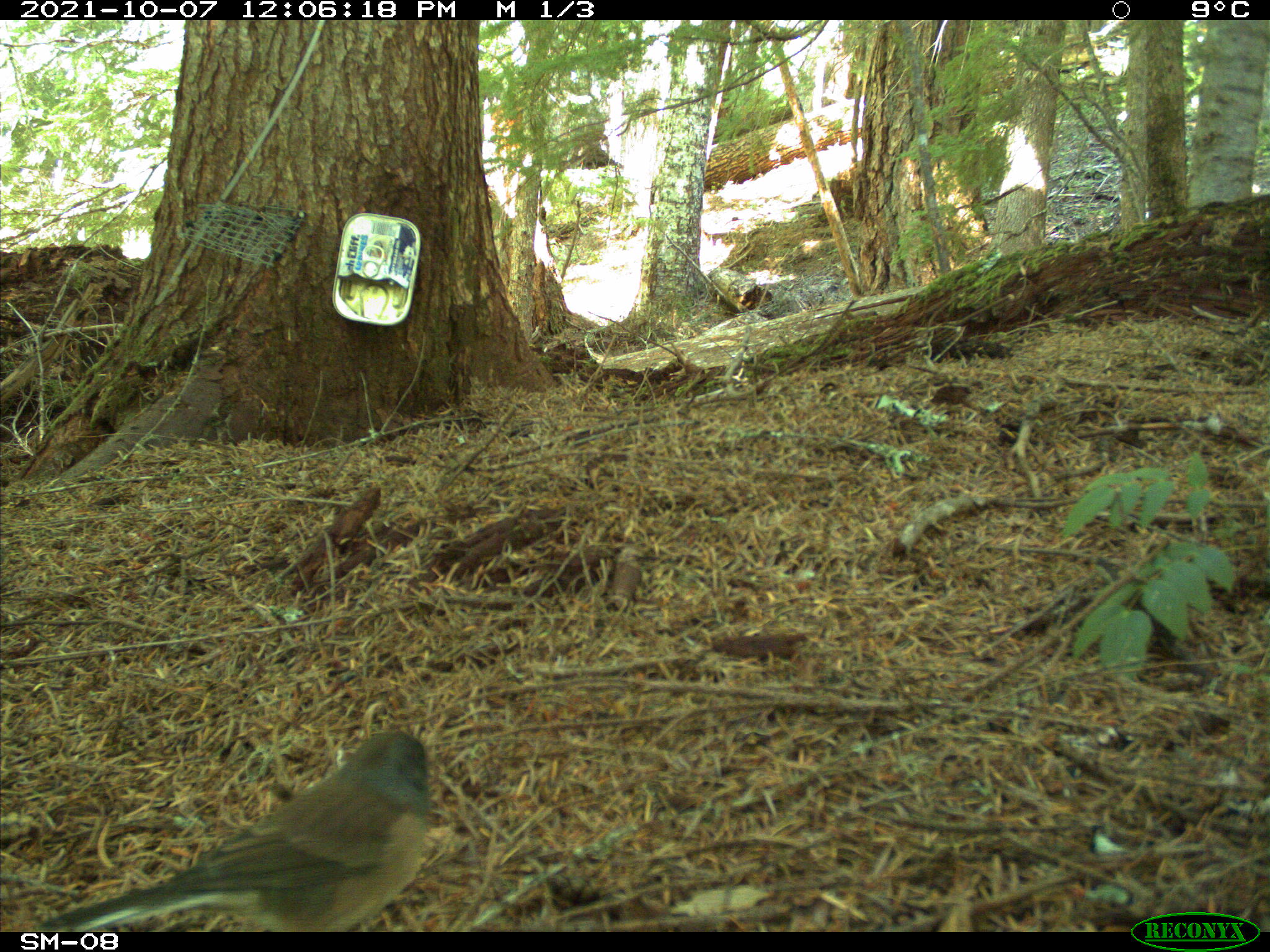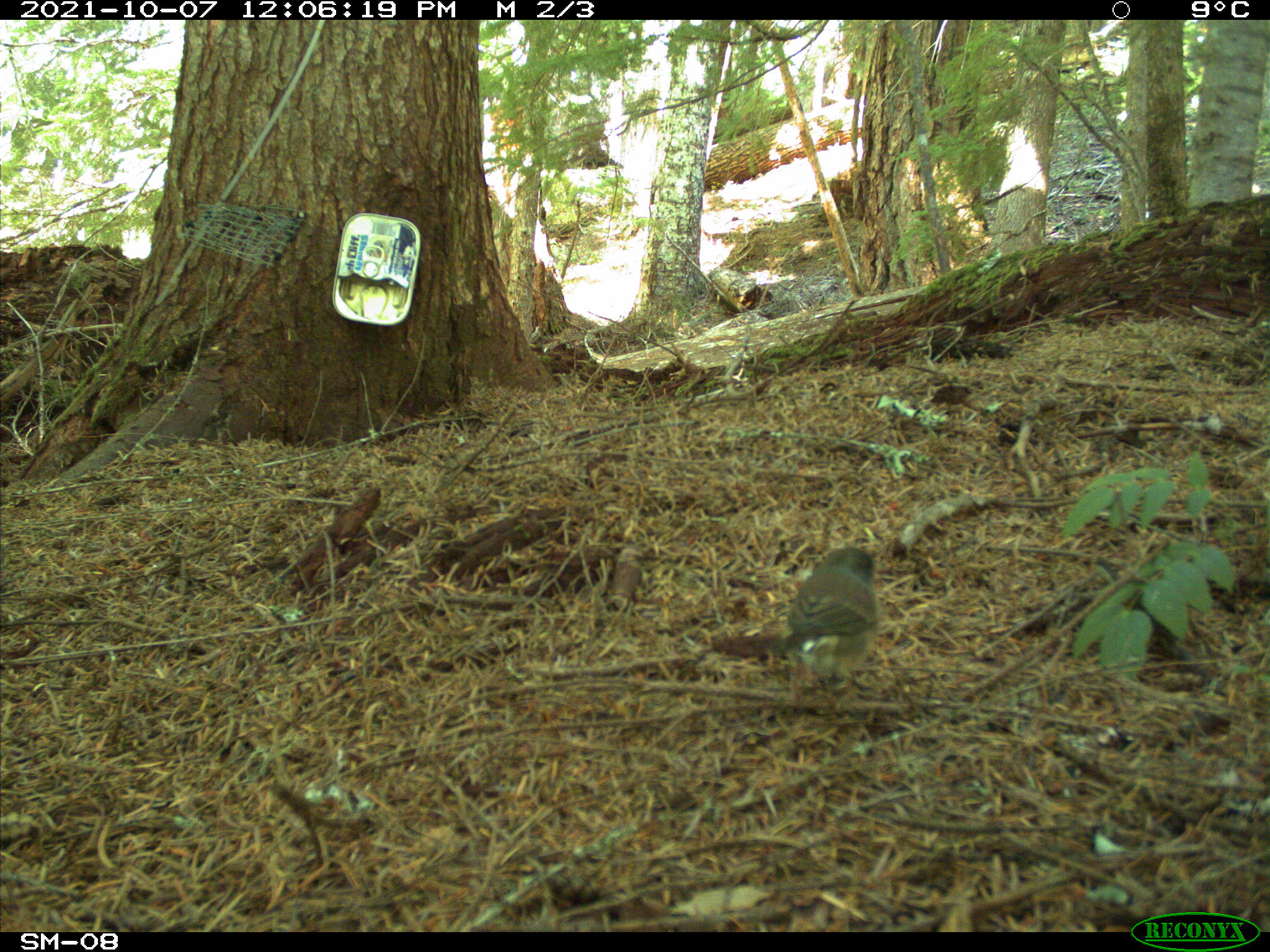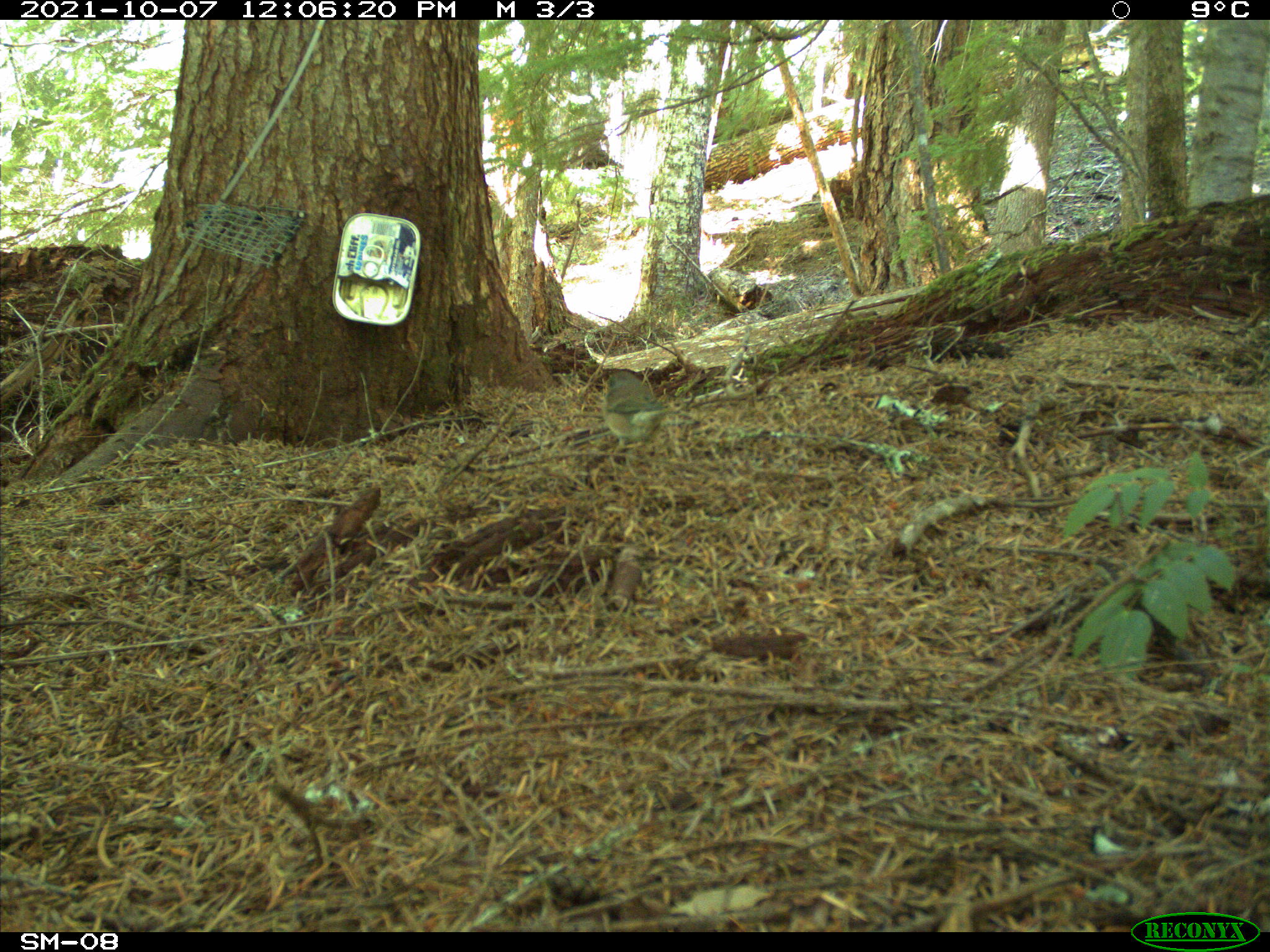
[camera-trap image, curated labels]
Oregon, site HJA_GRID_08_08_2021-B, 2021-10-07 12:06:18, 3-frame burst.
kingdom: Animalia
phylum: Chordata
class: Aves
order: Passeriformes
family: Passerellidae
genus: Junco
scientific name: Junco hyemalis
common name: dark-eyed junco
Dark-eyed junco (Junco hyemalis).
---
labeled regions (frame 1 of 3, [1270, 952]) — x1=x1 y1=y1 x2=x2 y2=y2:
dark-eyed junco: x1=22 y1=721 x2=441 y2=925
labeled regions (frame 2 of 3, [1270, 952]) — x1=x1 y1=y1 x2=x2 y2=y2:
dark-eyed junco: x1=752 y1=527 x2=912 y2=696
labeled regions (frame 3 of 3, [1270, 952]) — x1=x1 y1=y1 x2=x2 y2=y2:
dark-eyed junco: x1=594 y1=342 x2=681 y2=482